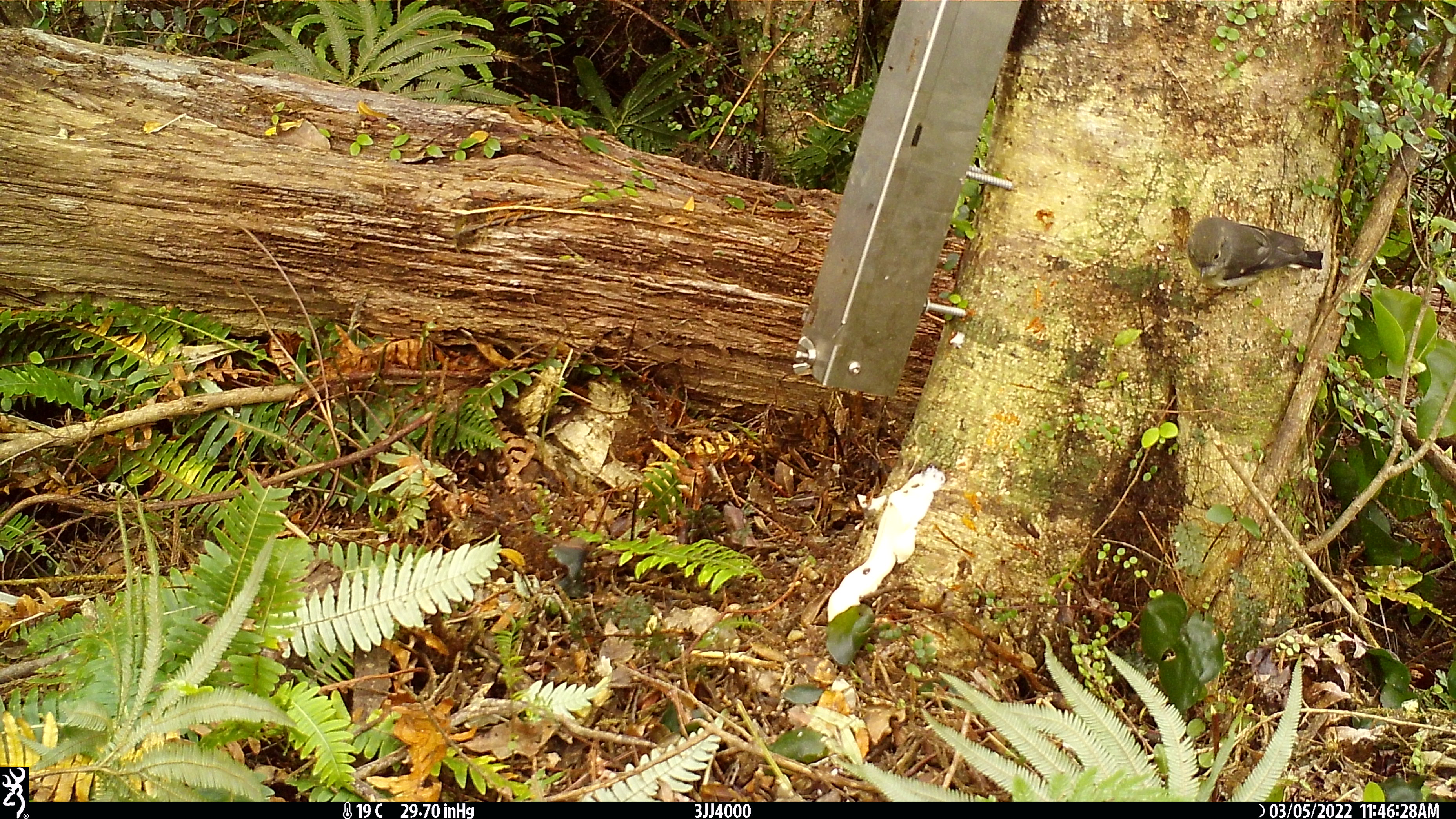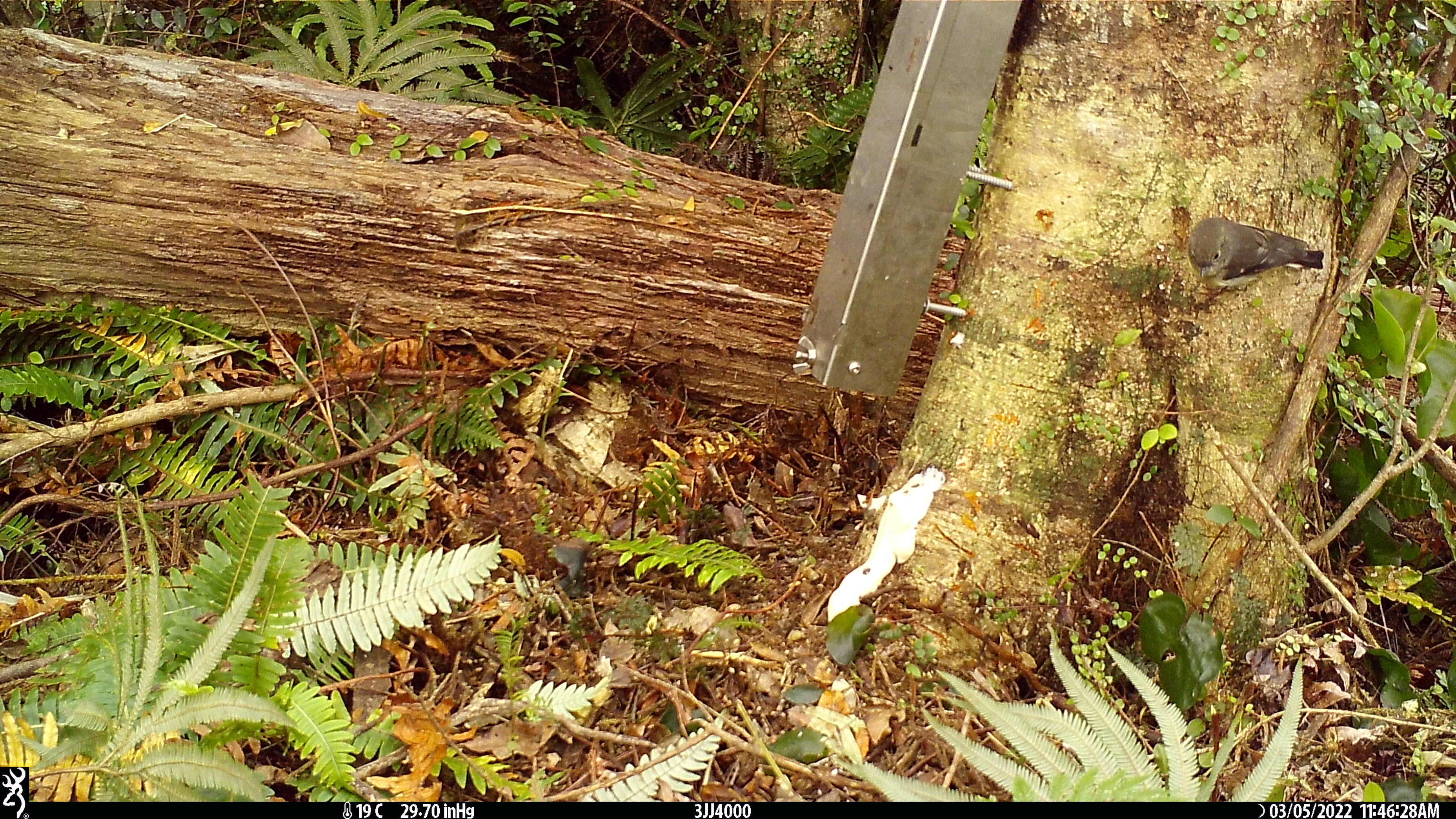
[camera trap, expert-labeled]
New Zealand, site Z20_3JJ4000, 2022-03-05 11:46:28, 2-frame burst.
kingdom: Animalia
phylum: Chordata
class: Aves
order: Passeriformes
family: Petroicidae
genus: Petroica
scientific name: Petroica macrocephala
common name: tomtit